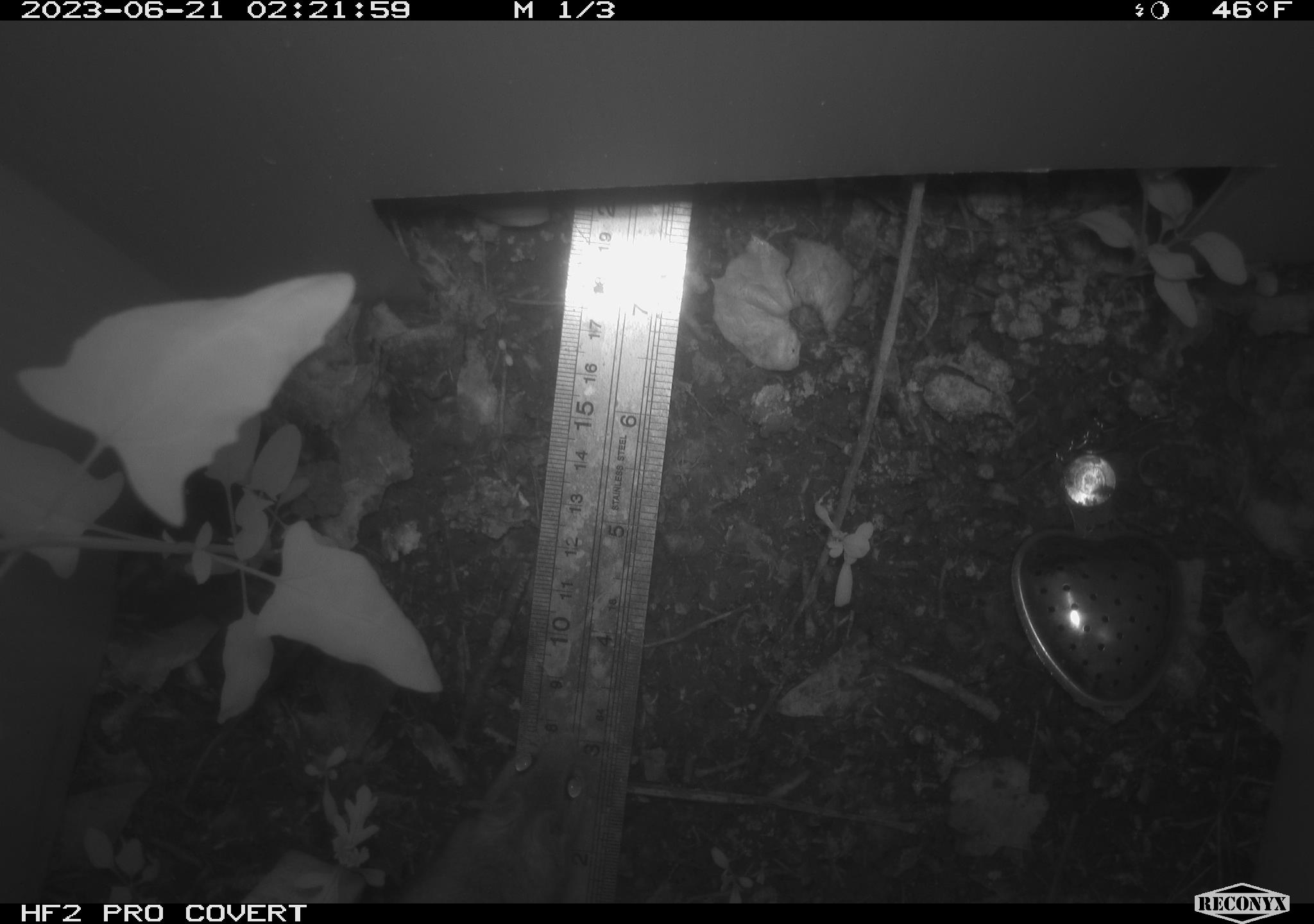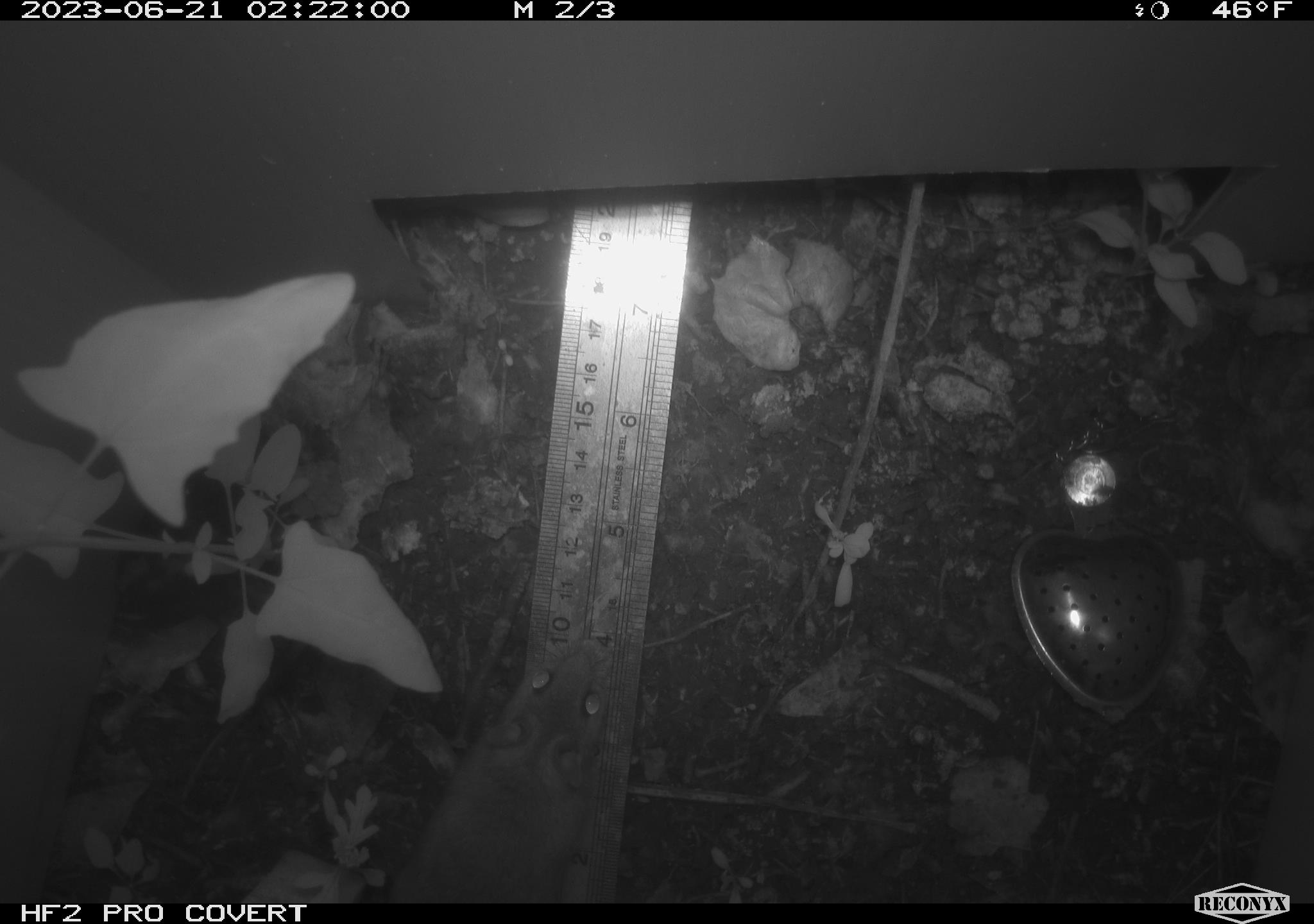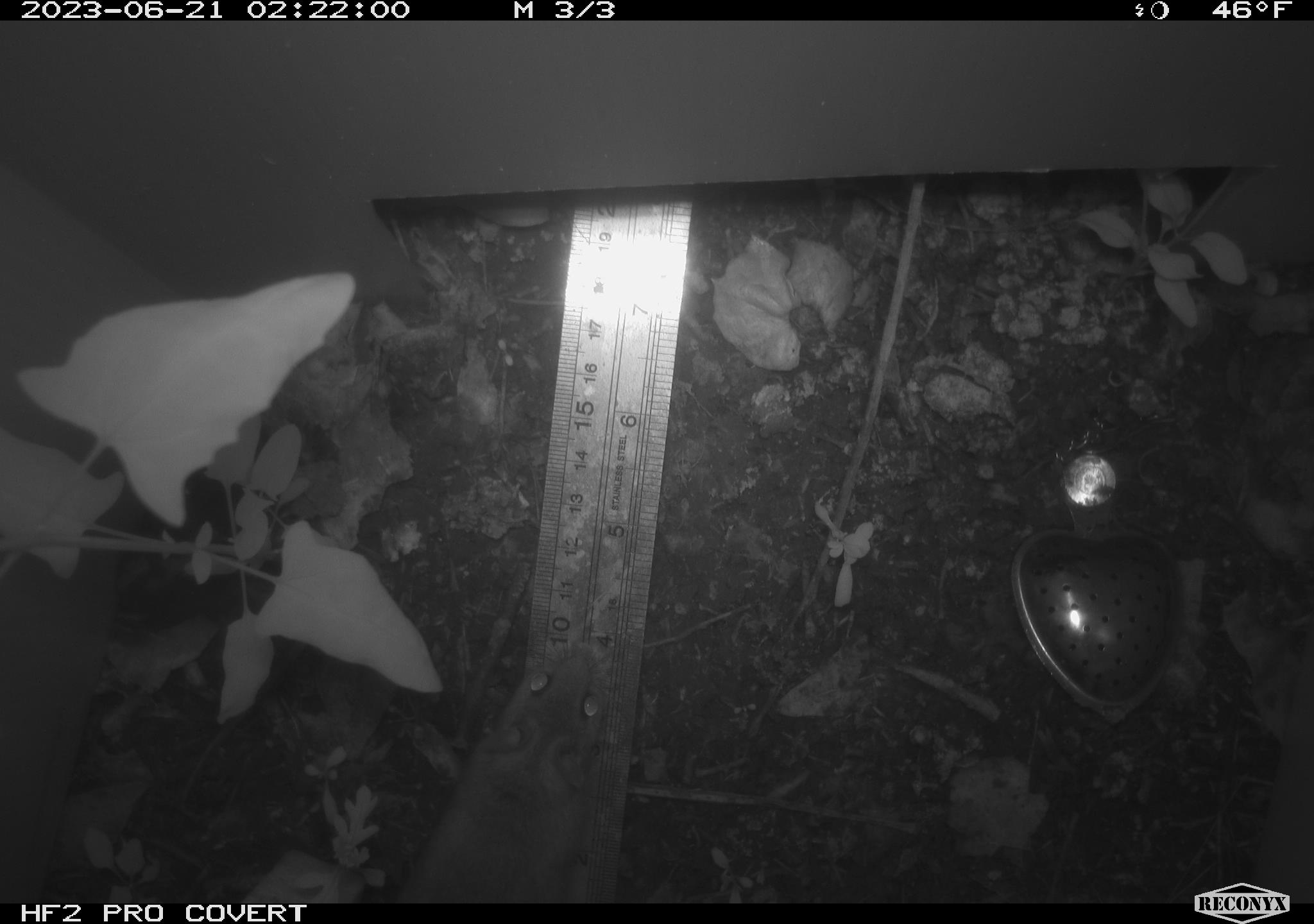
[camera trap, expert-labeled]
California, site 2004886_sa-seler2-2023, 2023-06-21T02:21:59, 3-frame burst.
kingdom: Animalia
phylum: Chordata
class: Mammalia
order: Rodentia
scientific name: Rodentia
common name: mouse species